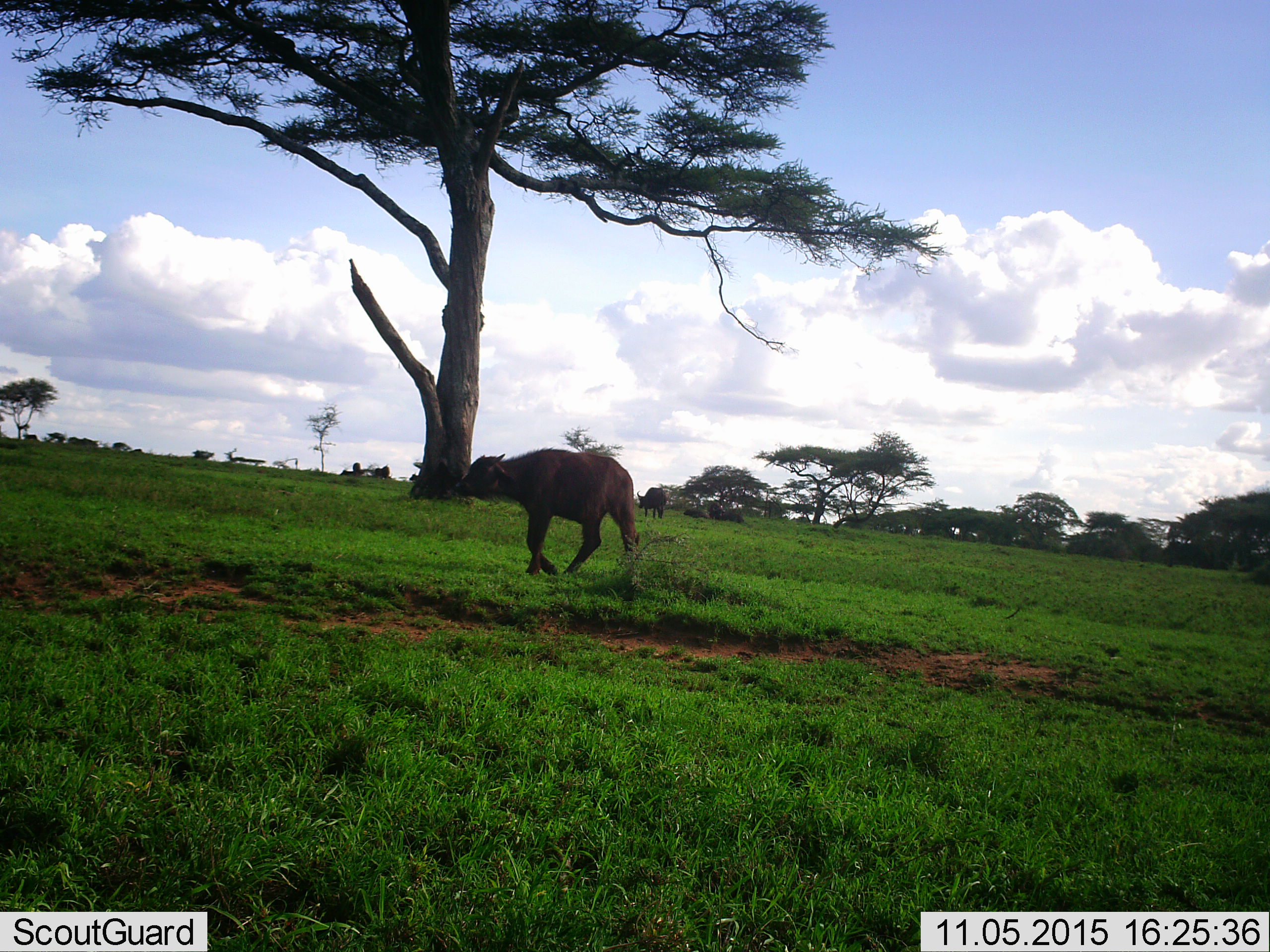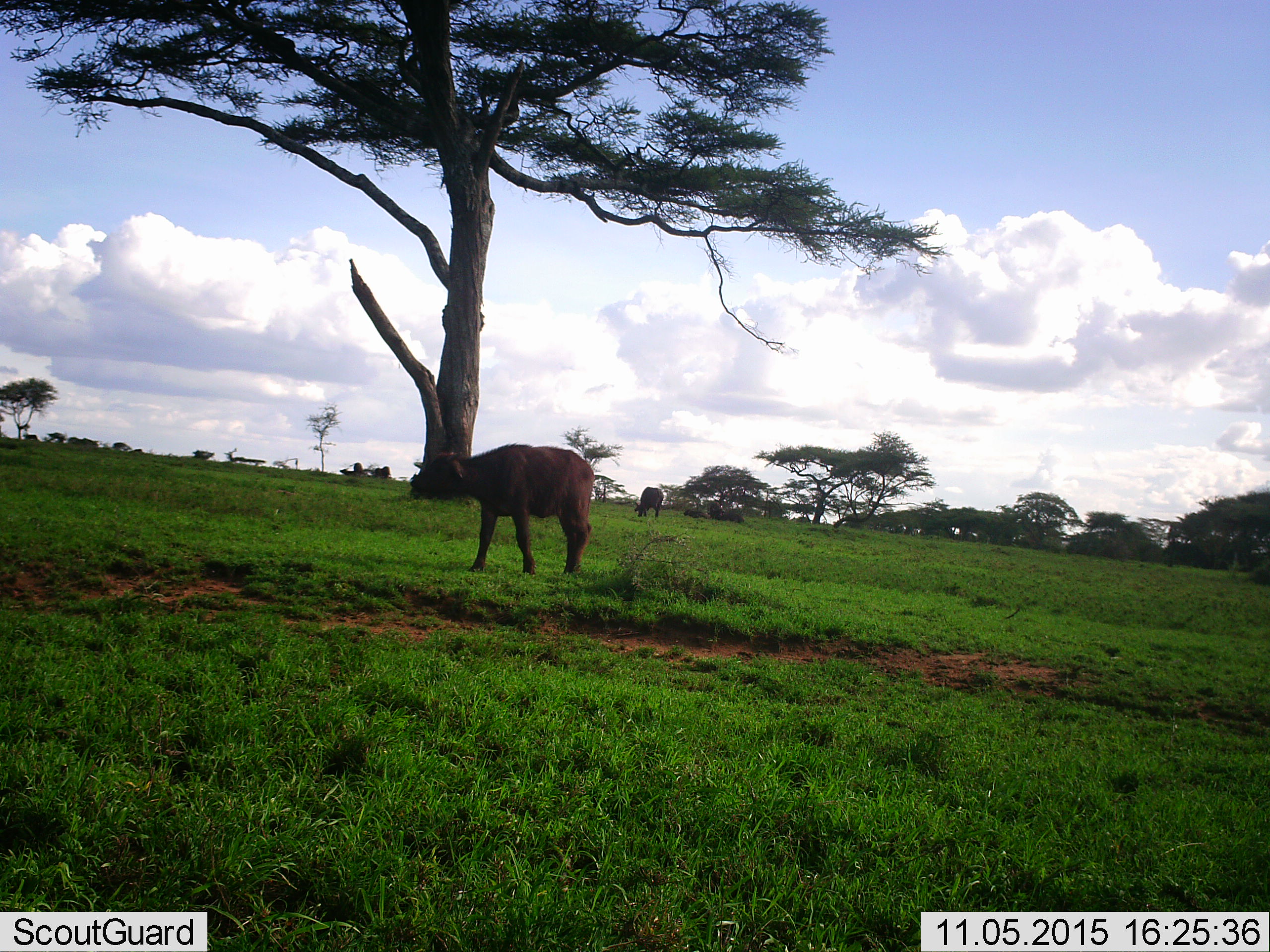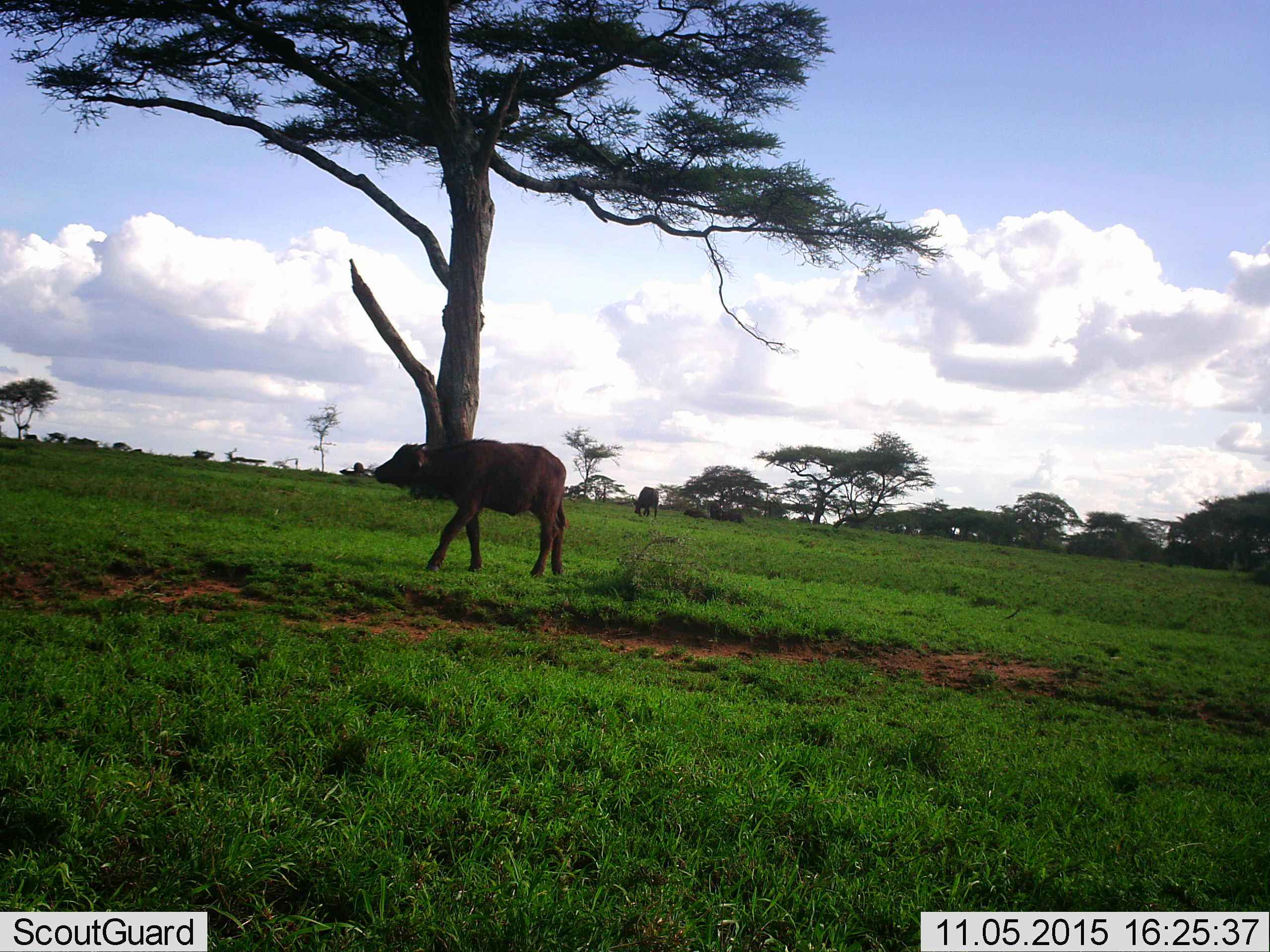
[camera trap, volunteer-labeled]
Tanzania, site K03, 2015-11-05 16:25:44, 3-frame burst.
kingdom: Animalia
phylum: Chordata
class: Mammalia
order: Artiodactyla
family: Bovidae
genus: Syncerus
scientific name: Syncerus caffer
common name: cape buffalo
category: buffalo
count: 7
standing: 50%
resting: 17%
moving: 100%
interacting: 0%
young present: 50%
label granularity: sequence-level